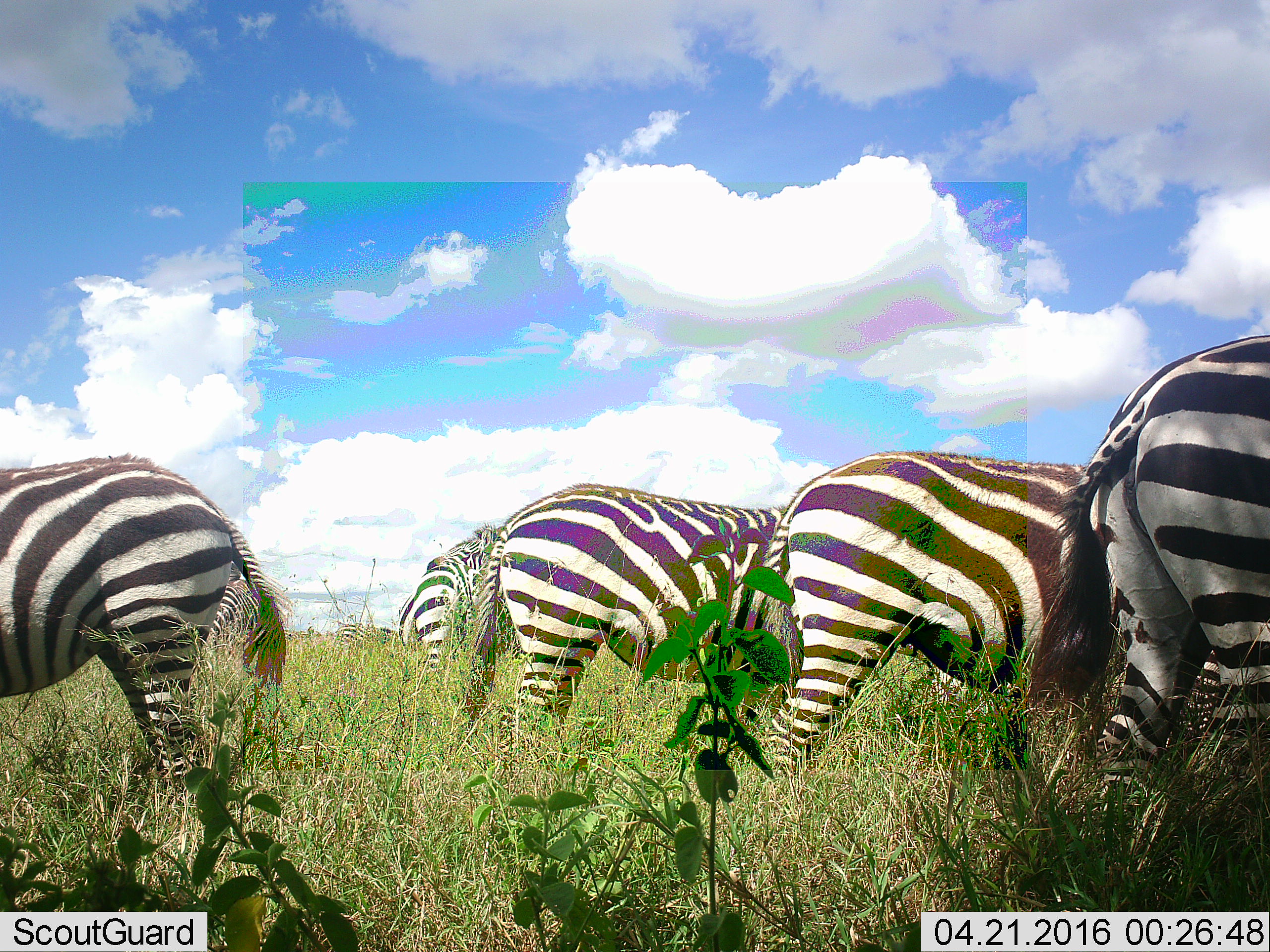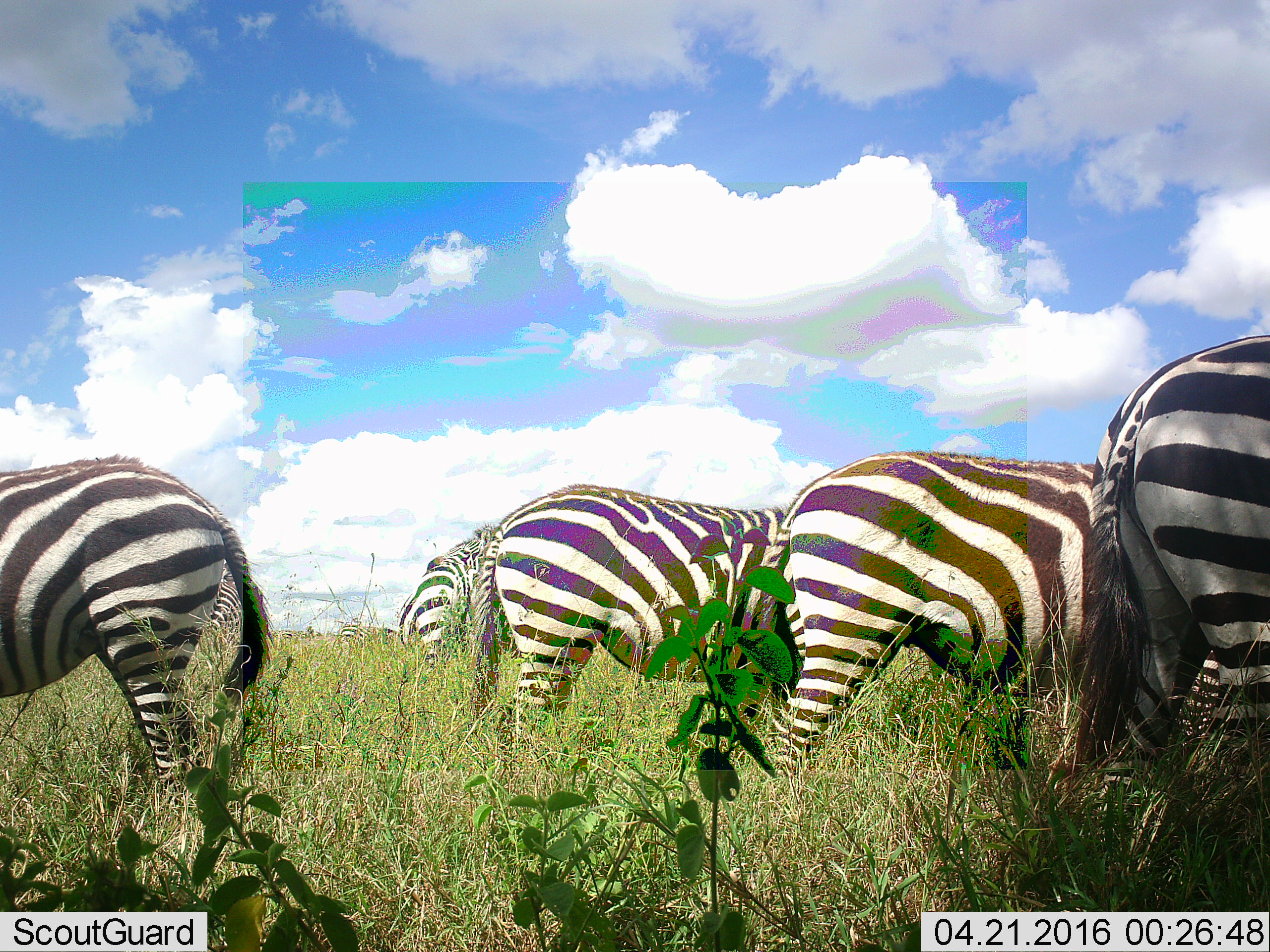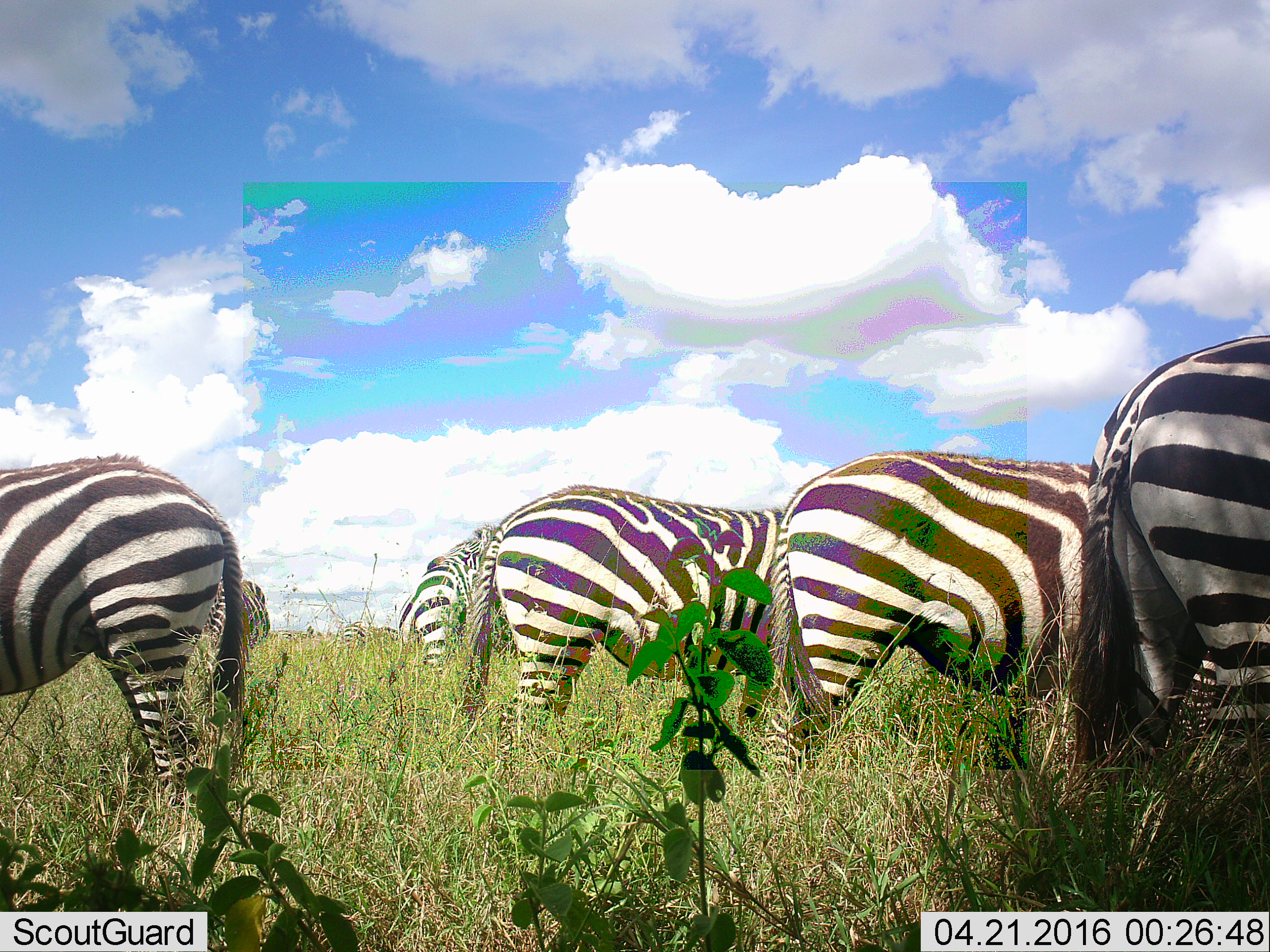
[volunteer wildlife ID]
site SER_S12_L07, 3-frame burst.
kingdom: Animalia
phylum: Chordata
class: Mammalia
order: Perissodactyla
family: Equidae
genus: Equus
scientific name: Equus quagga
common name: plains zebra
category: zebraplains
Zebraplains (plains zebra) (Equus quagga), count 6. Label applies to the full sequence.